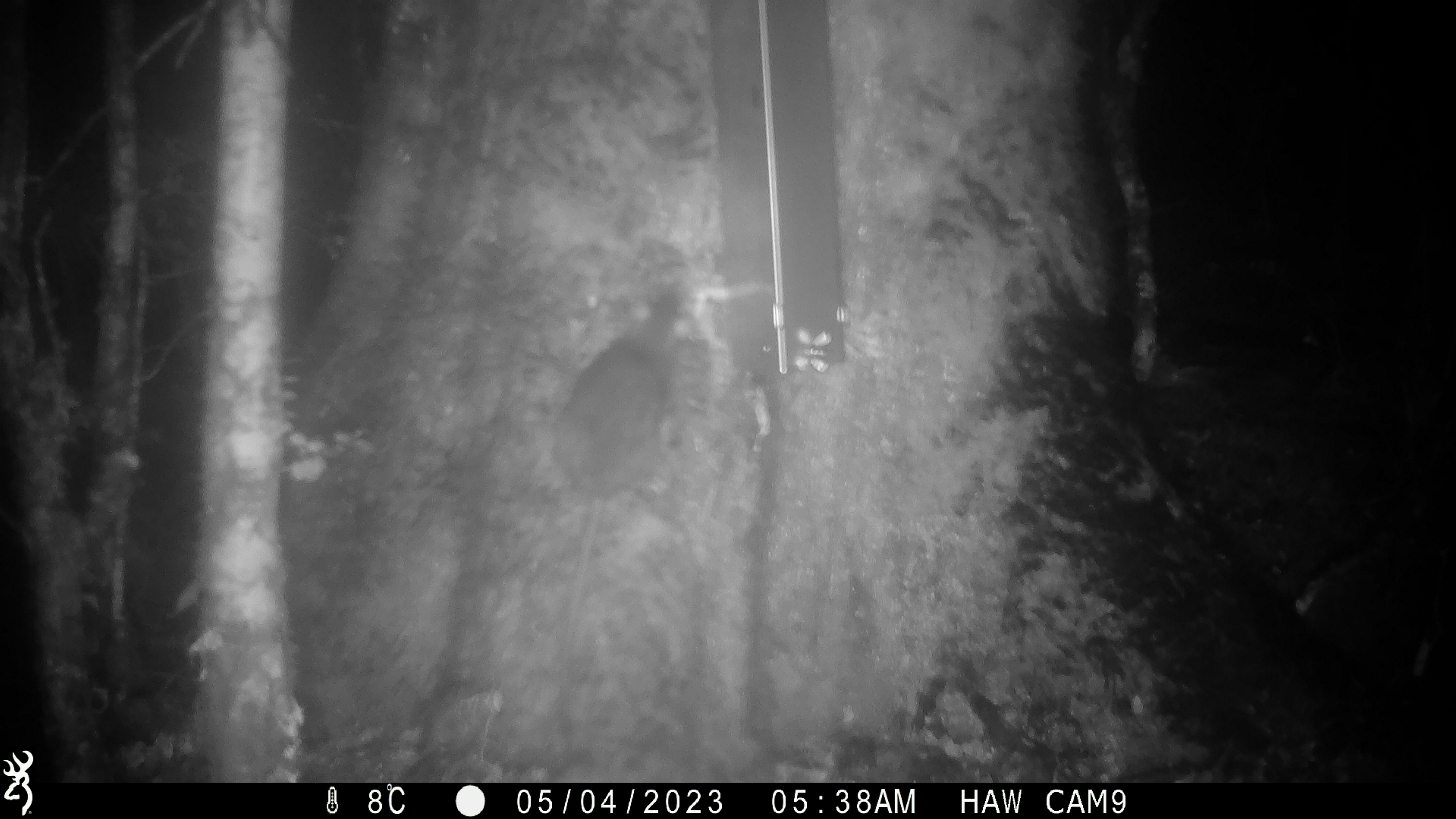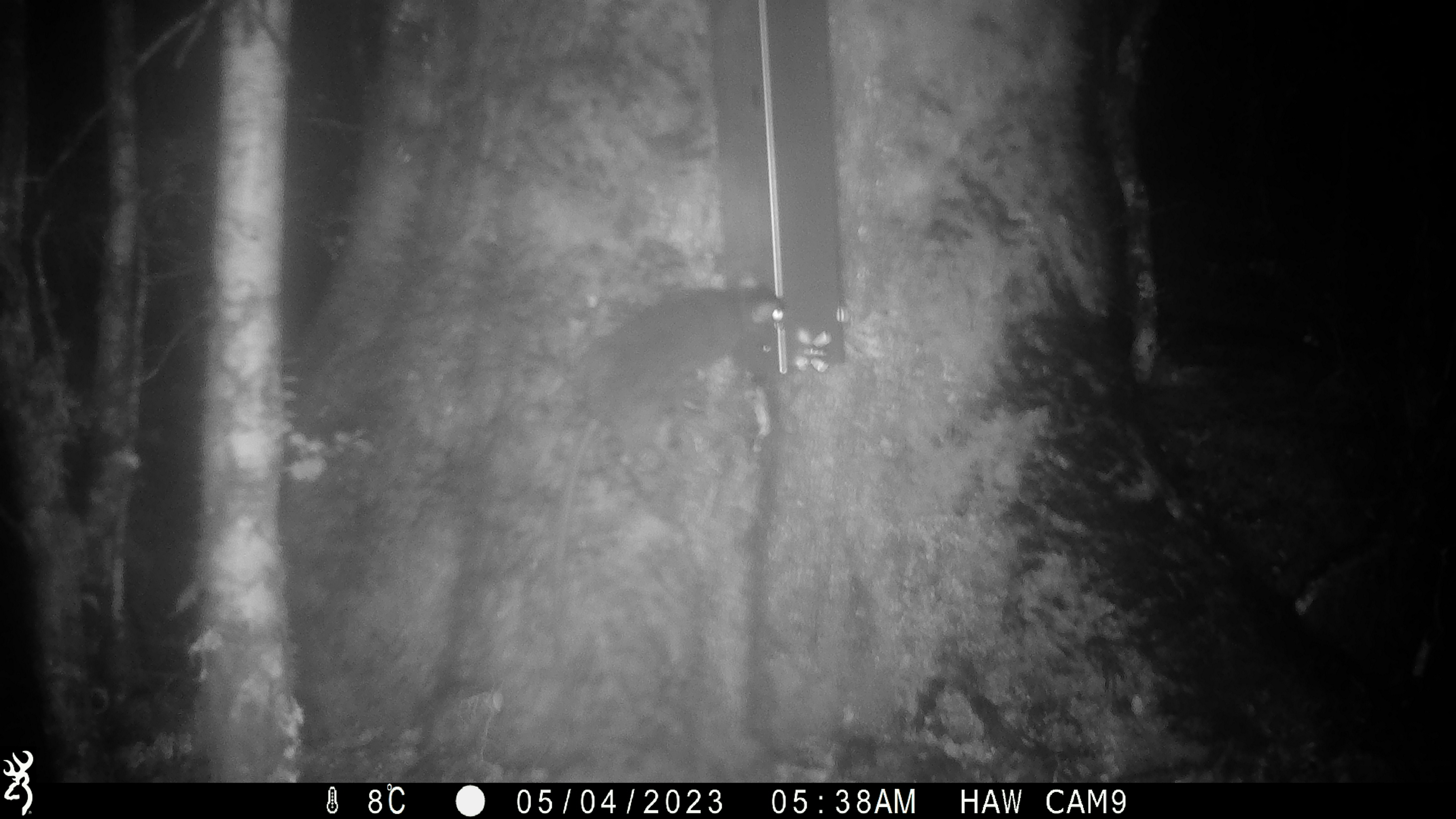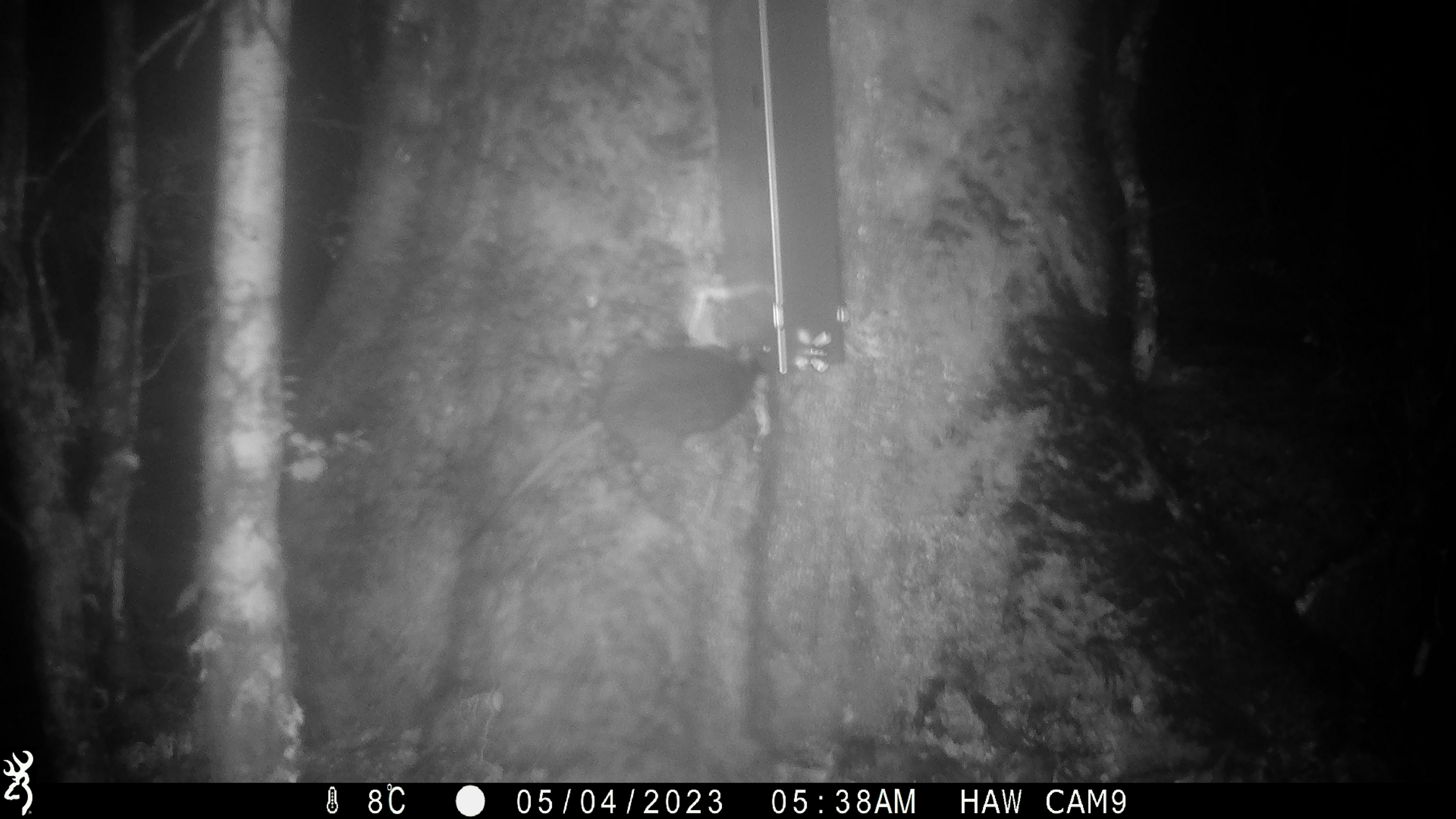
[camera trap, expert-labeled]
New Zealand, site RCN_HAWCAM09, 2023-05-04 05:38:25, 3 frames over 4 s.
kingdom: Animalia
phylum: Chordata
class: Mammalia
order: Rodentia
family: Muridae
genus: Rattus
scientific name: Rattus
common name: rat